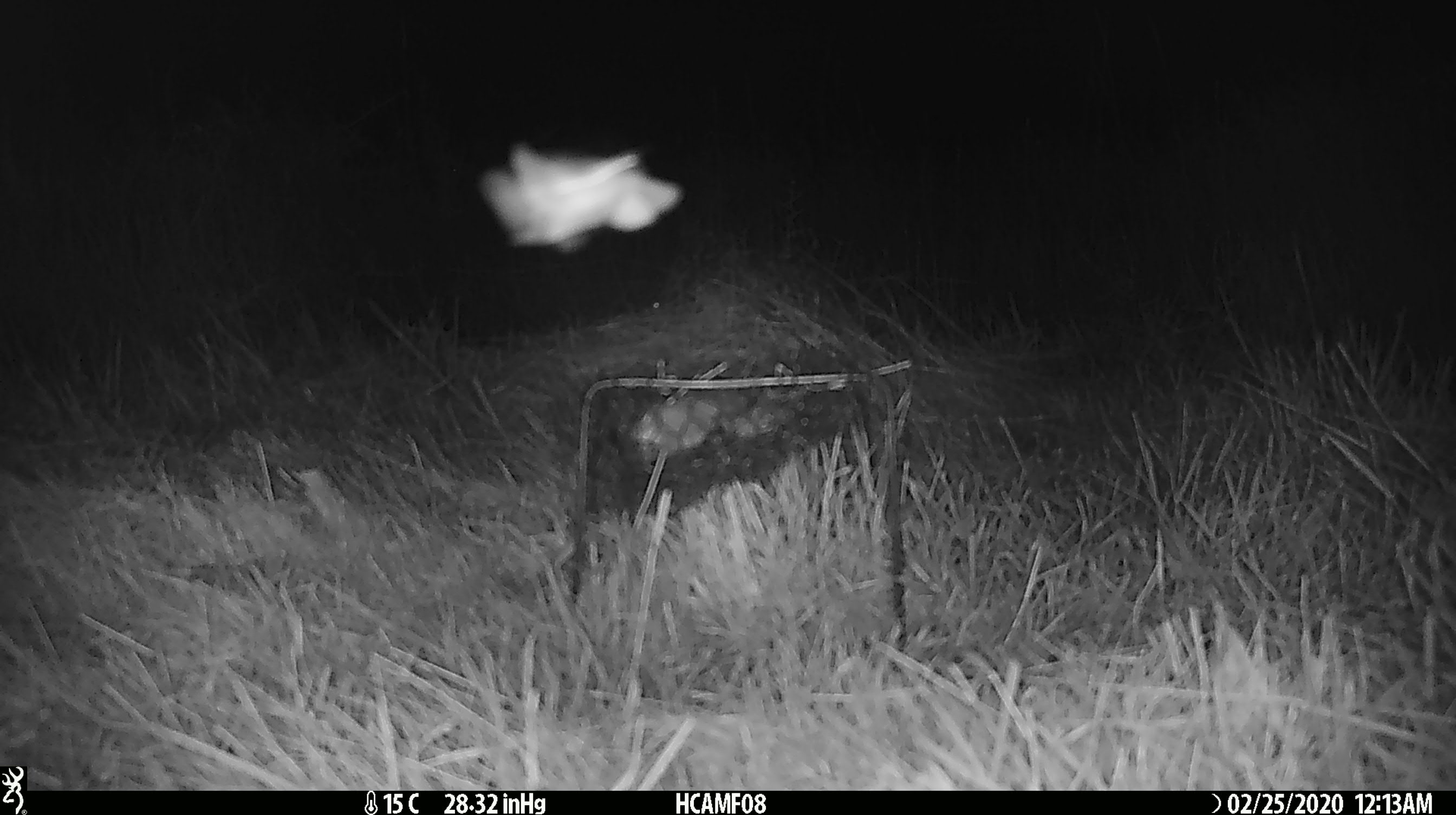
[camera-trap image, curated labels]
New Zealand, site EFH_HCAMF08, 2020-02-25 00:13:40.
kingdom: Animalia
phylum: Arthropoda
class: Insecta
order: Lepidoptera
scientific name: Lepidoptera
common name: moth